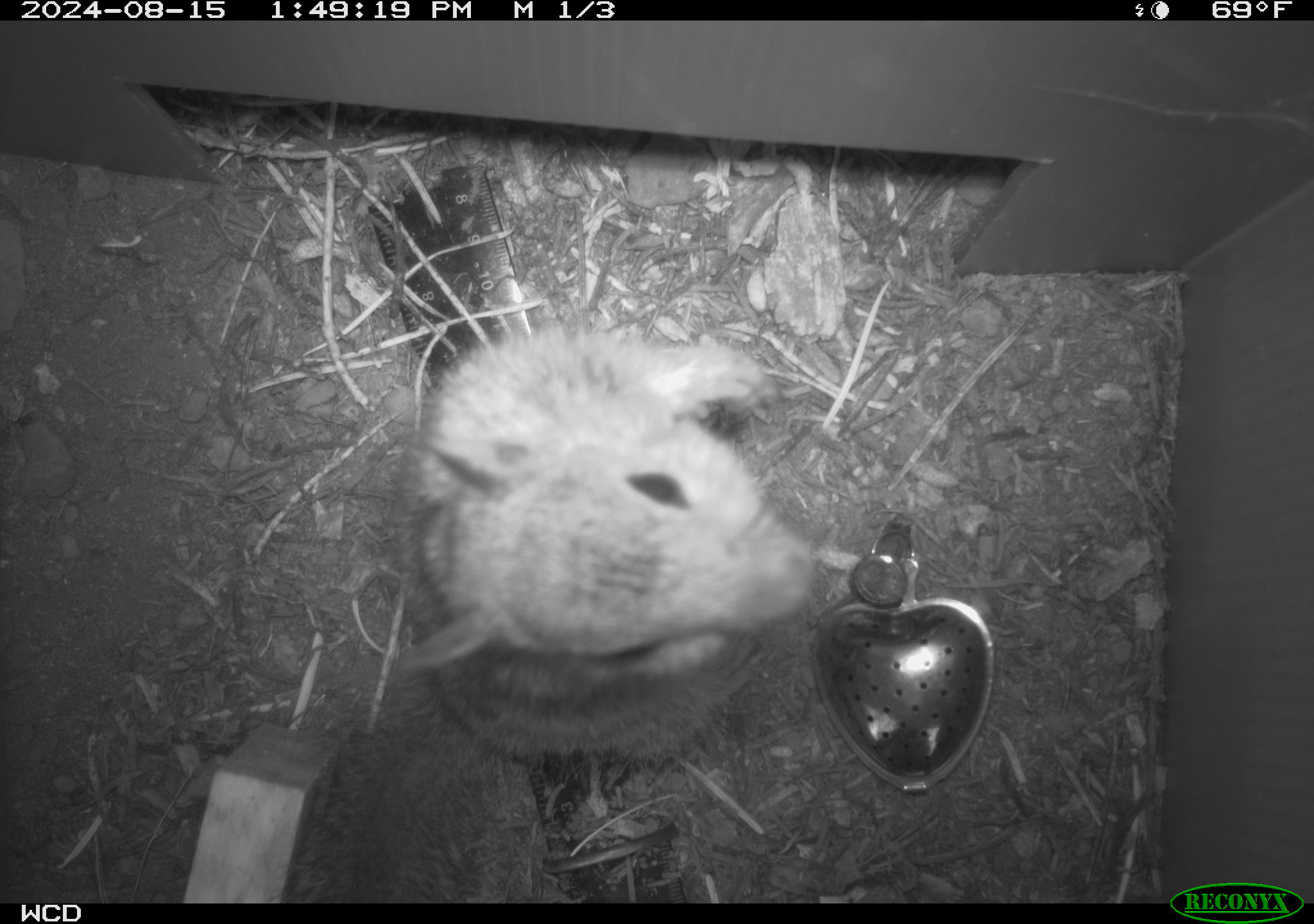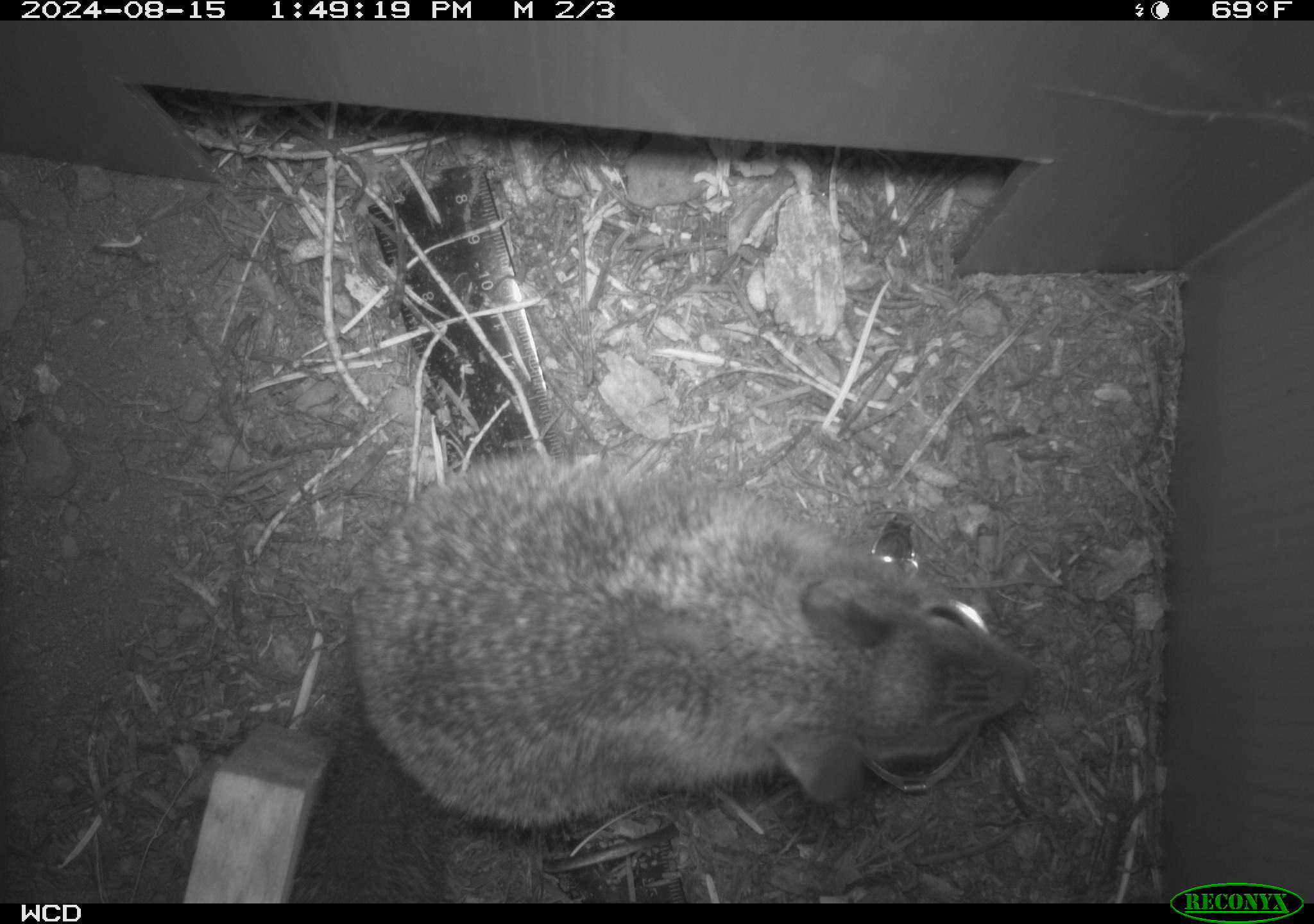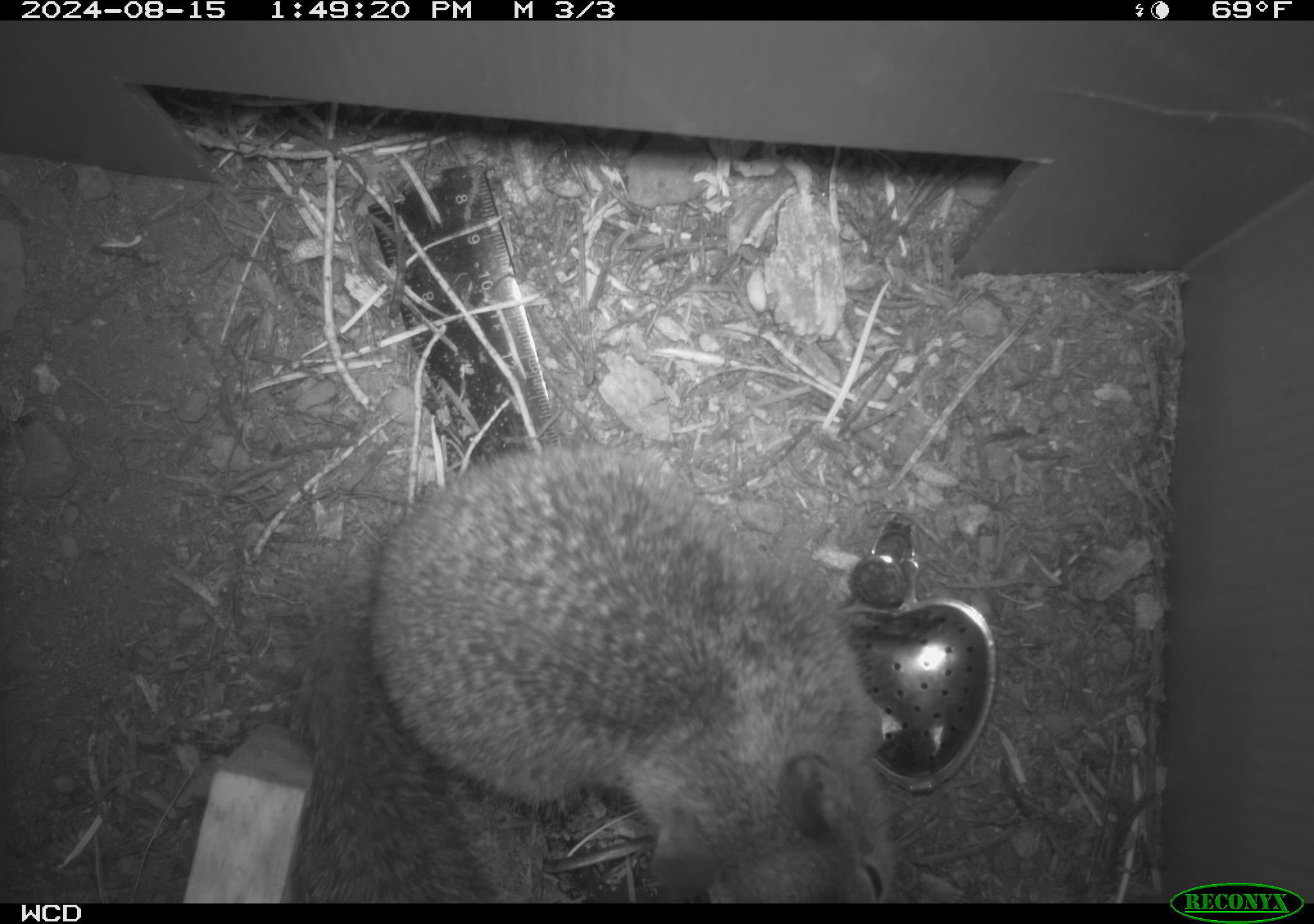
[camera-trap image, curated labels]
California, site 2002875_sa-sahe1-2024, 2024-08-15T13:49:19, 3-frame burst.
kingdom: Animalia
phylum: Chordata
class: Mammalia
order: Rodentia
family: Sciuridae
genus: Otospermophilus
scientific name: Otospermophilus beecheyi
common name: california ground squirrel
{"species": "california ground squirrel (Otospermophilus beecheyi)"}